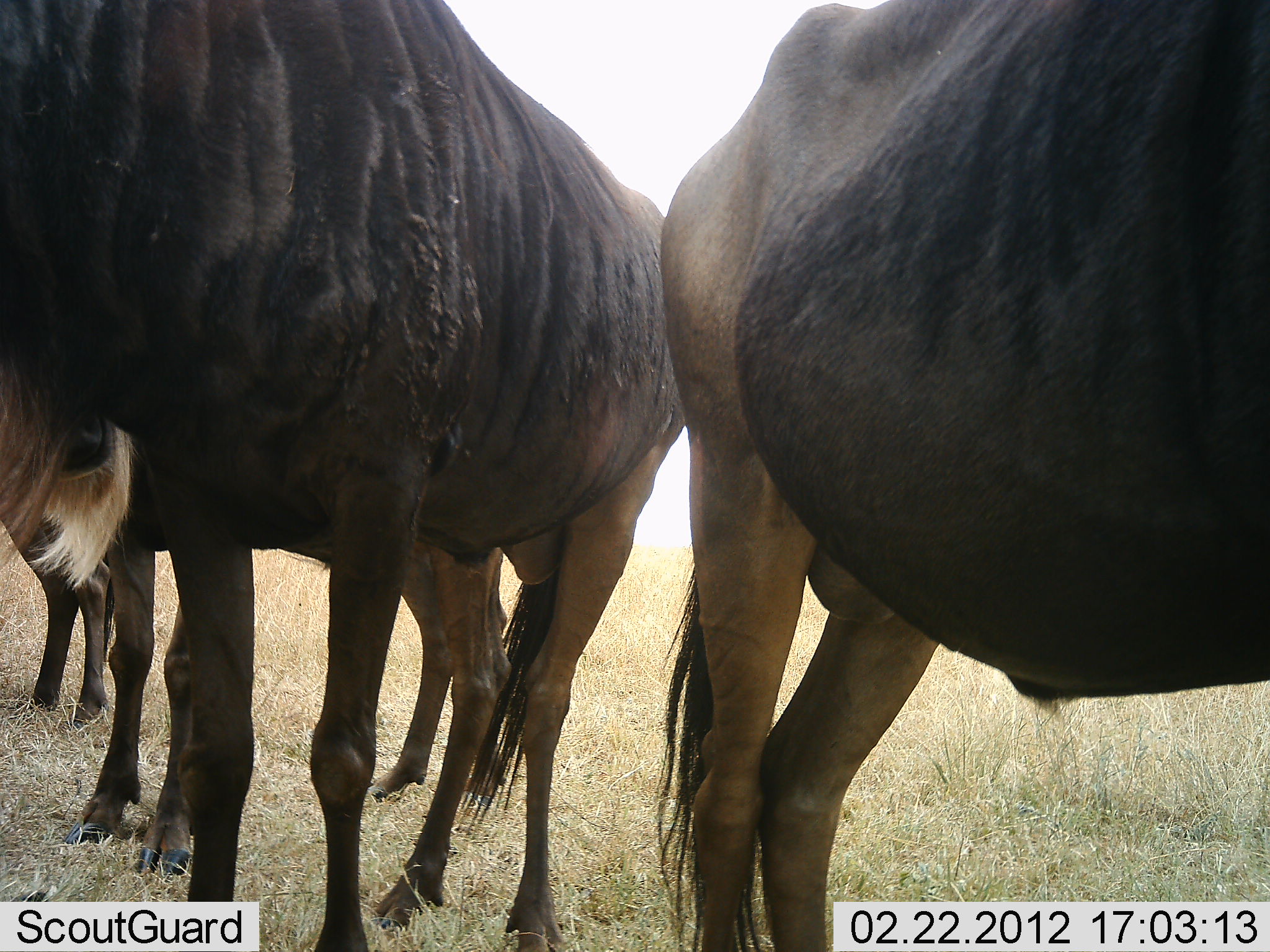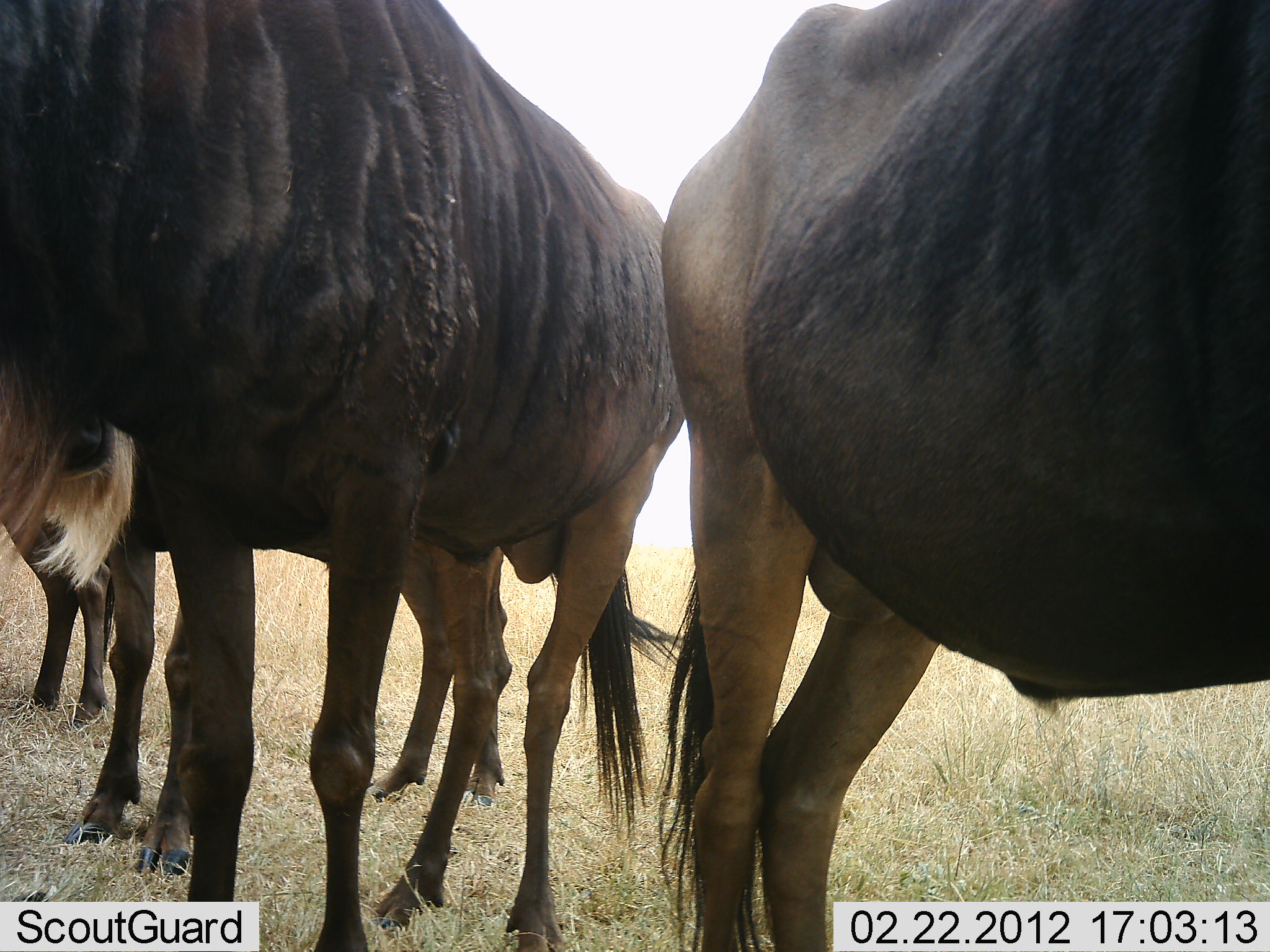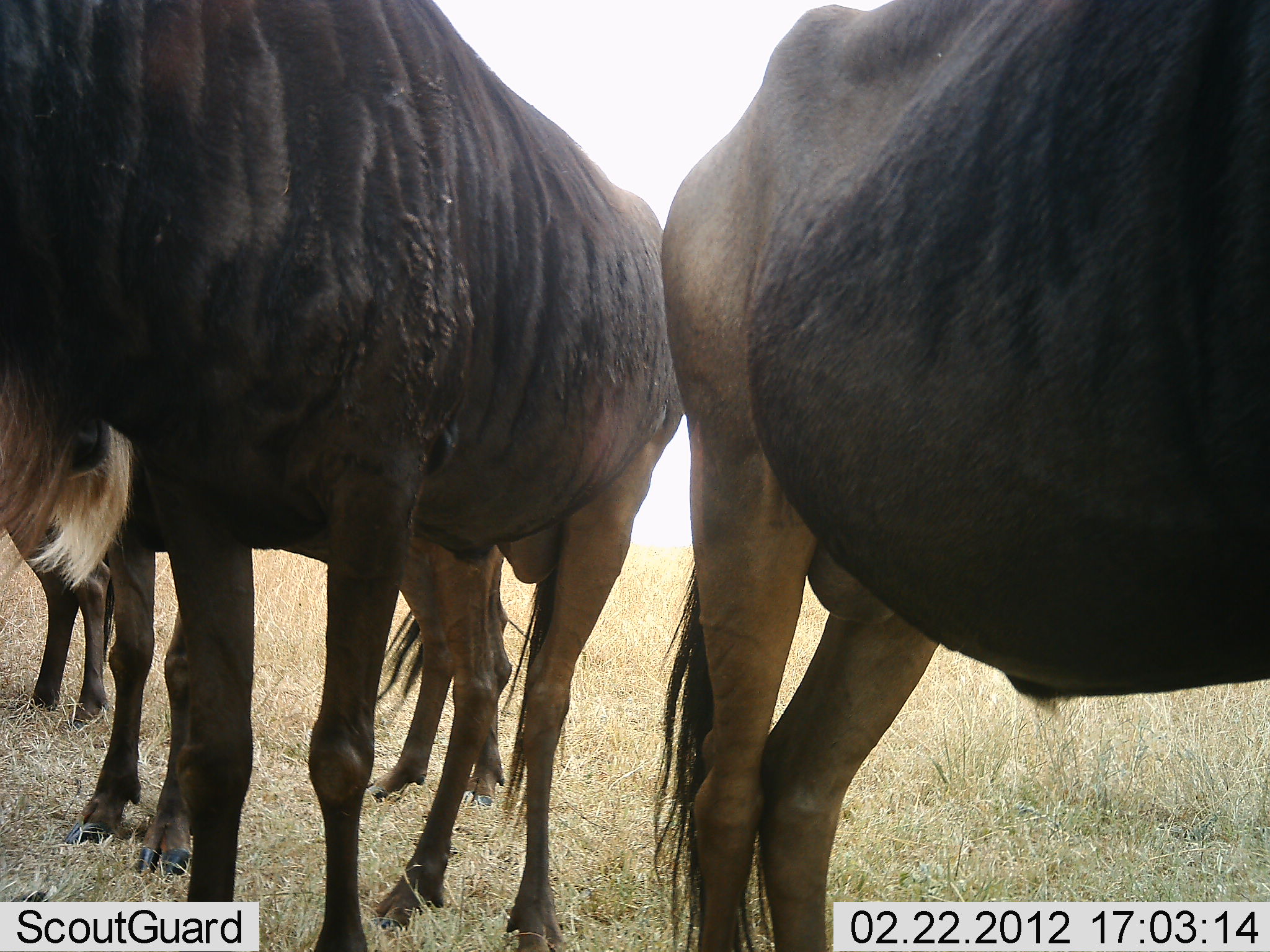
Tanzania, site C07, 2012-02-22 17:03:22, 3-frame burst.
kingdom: Animalia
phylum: Chordata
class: Mammalia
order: Artiodactyla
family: Bovidae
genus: Connochaetes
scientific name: Connochaetes taurinus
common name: blue wildebeest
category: wildebeest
Wildebeest (blue wildebeest) (Connochaetes taurinus), count 4. Behavior (volunteer vote fractions): standing 100%, resting 3%, moving 0%, interacting 0%. Young present (vote fraction): 3%. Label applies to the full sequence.